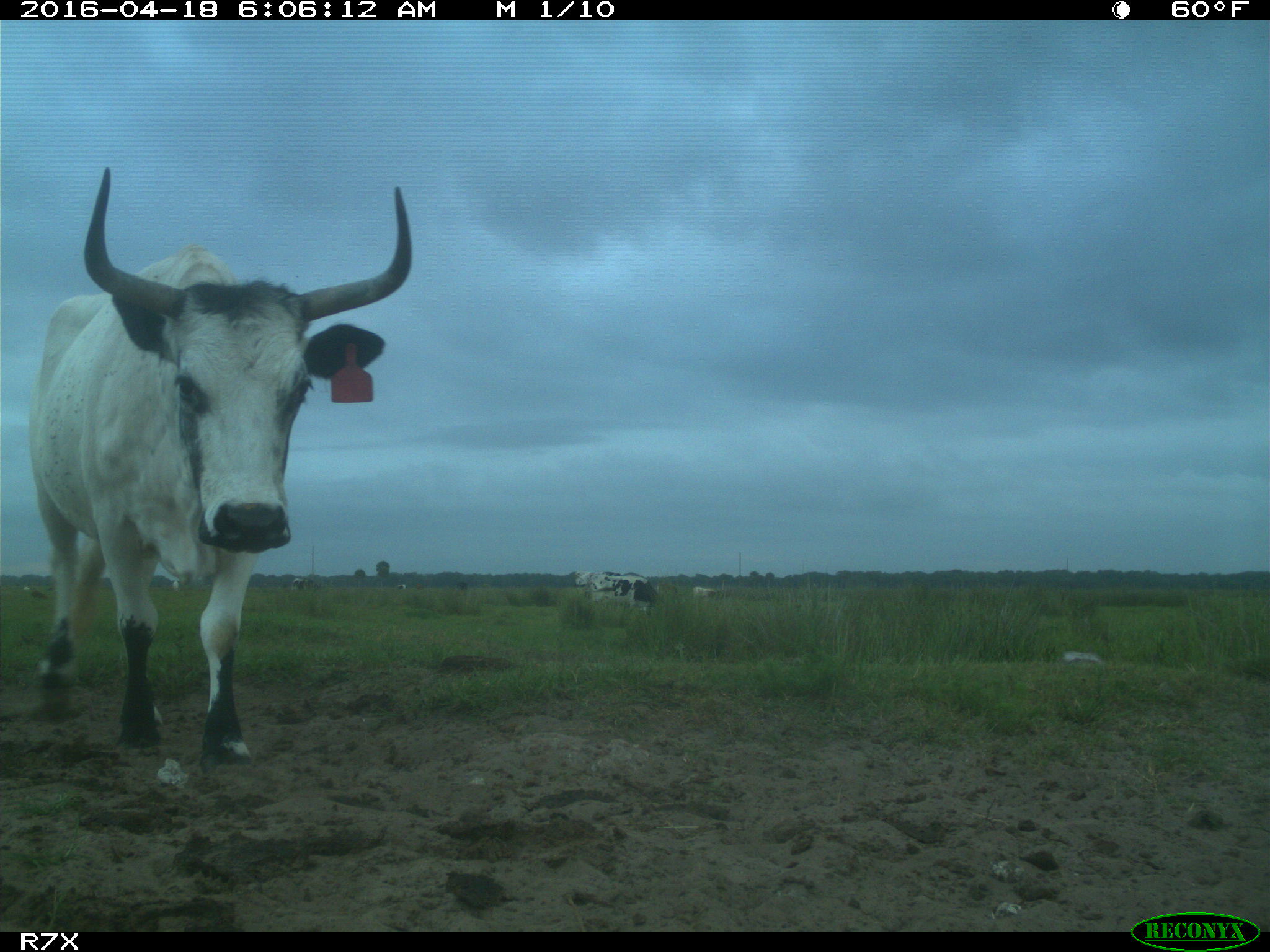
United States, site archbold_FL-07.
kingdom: Animalia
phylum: Chordata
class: Mammalia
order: Artiodactyla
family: Bovidae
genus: Bos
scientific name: Bos taurus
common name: domestic cow